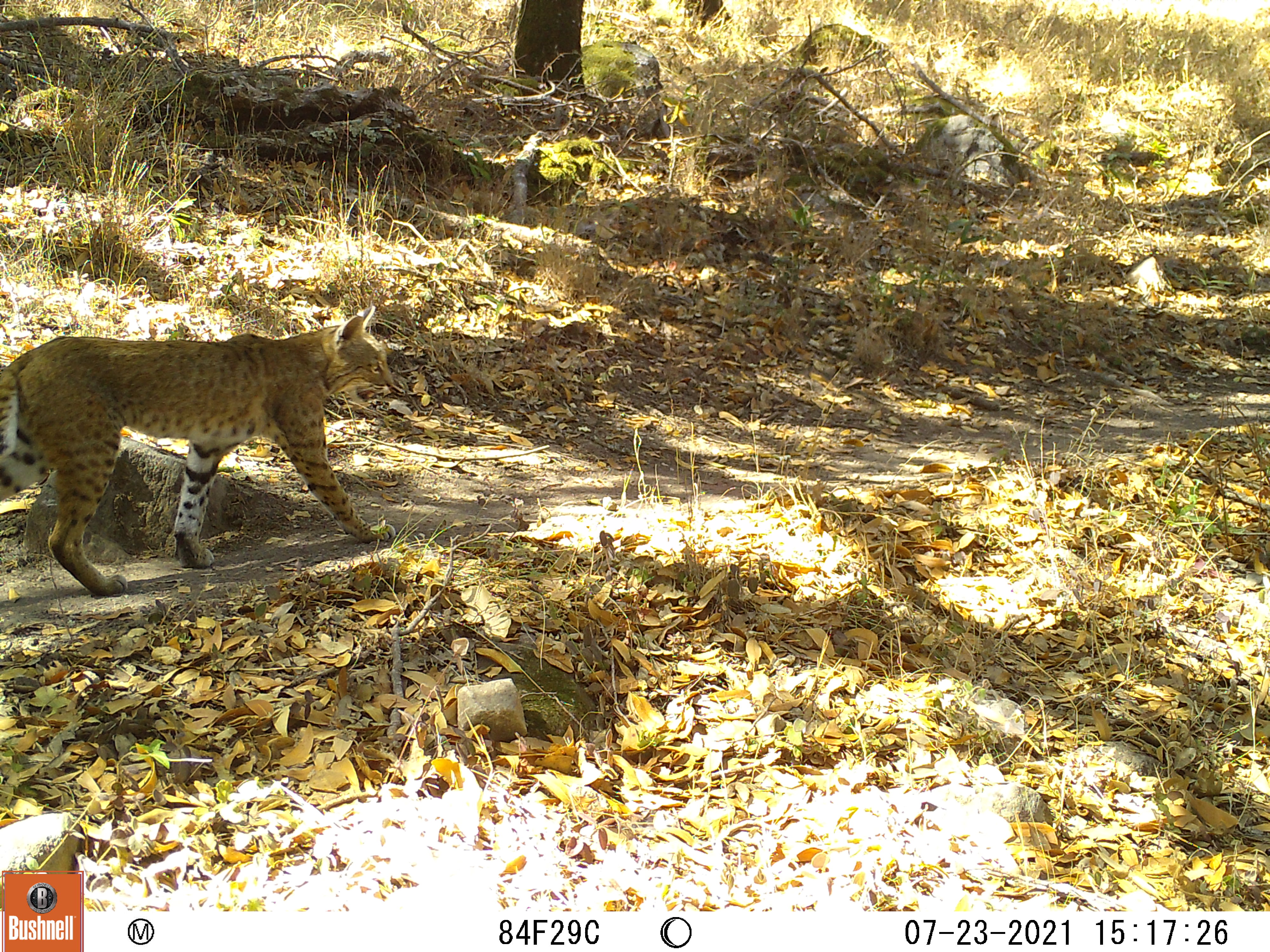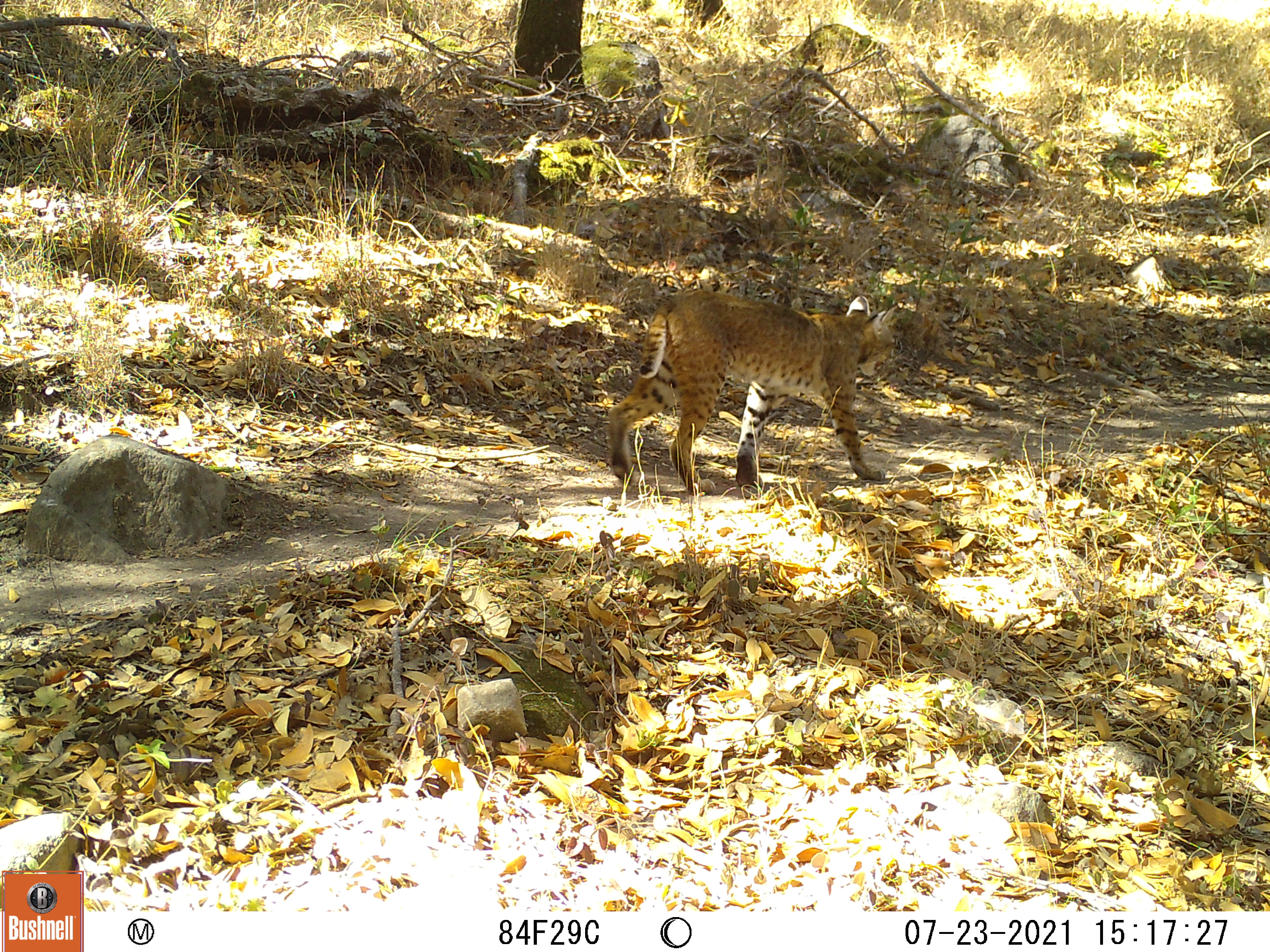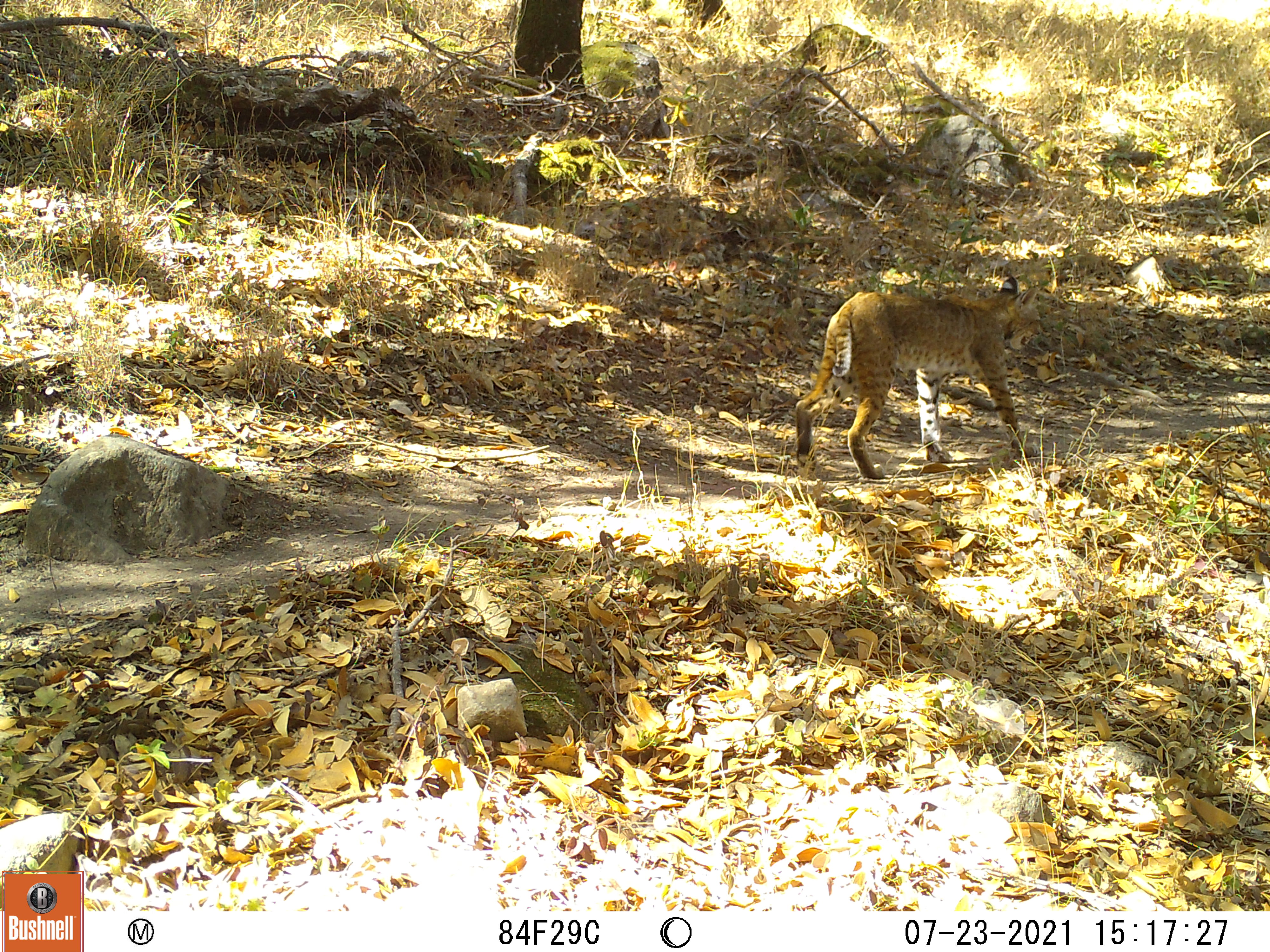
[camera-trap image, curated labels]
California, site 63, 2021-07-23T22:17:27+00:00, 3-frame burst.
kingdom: Animalia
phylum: Chordata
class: Mammalia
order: Carnivora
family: Felidae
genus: Lynx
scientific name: Lynx rufus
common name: bobcat